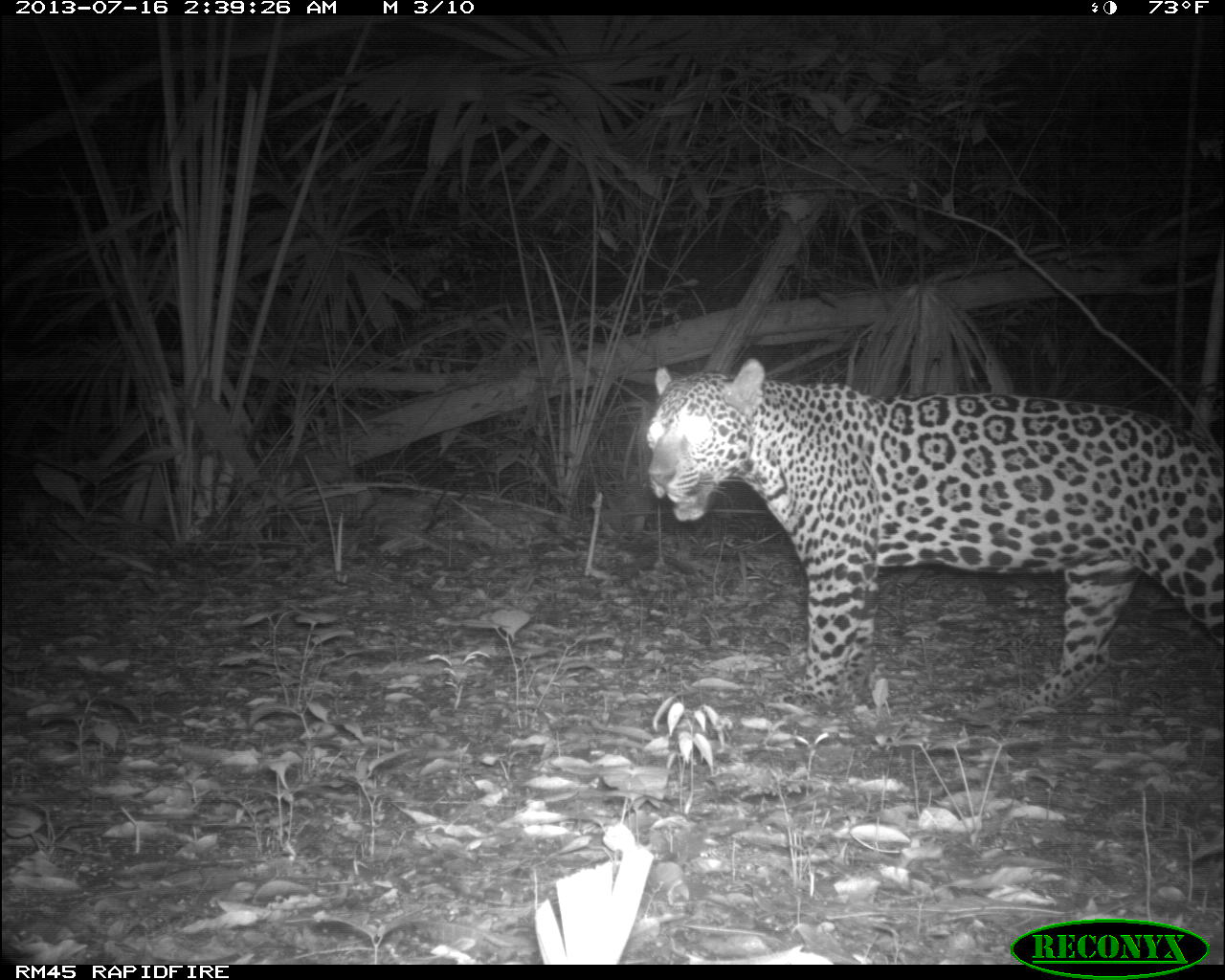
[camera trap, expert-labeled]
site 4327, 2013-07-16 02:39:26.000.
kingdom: Animalia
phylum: Chordata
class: Mammalia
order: Carnivora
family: Felidae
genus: Panthera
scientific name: Panthera onca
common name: jaguar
Panthera onca (jaguar), count 1, sex male.